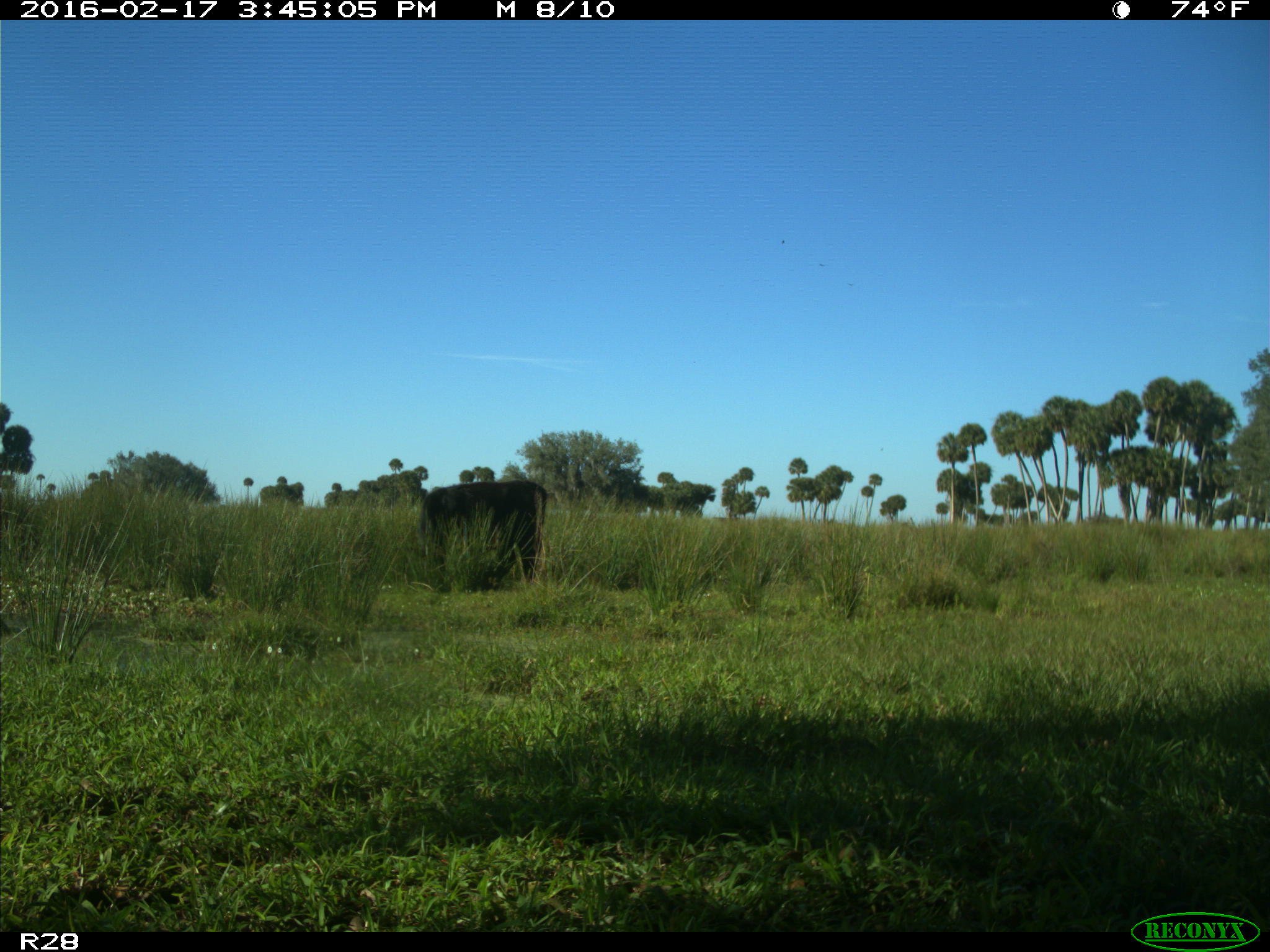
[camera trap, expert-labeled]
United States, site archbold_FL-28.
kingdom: Animalia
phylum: Chordata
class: Mammalia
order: Artiodactyla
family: Bovidae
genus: Bos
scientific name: Bos taurus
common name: domestic cow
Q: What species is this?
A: Bos taurus (domestic cow).